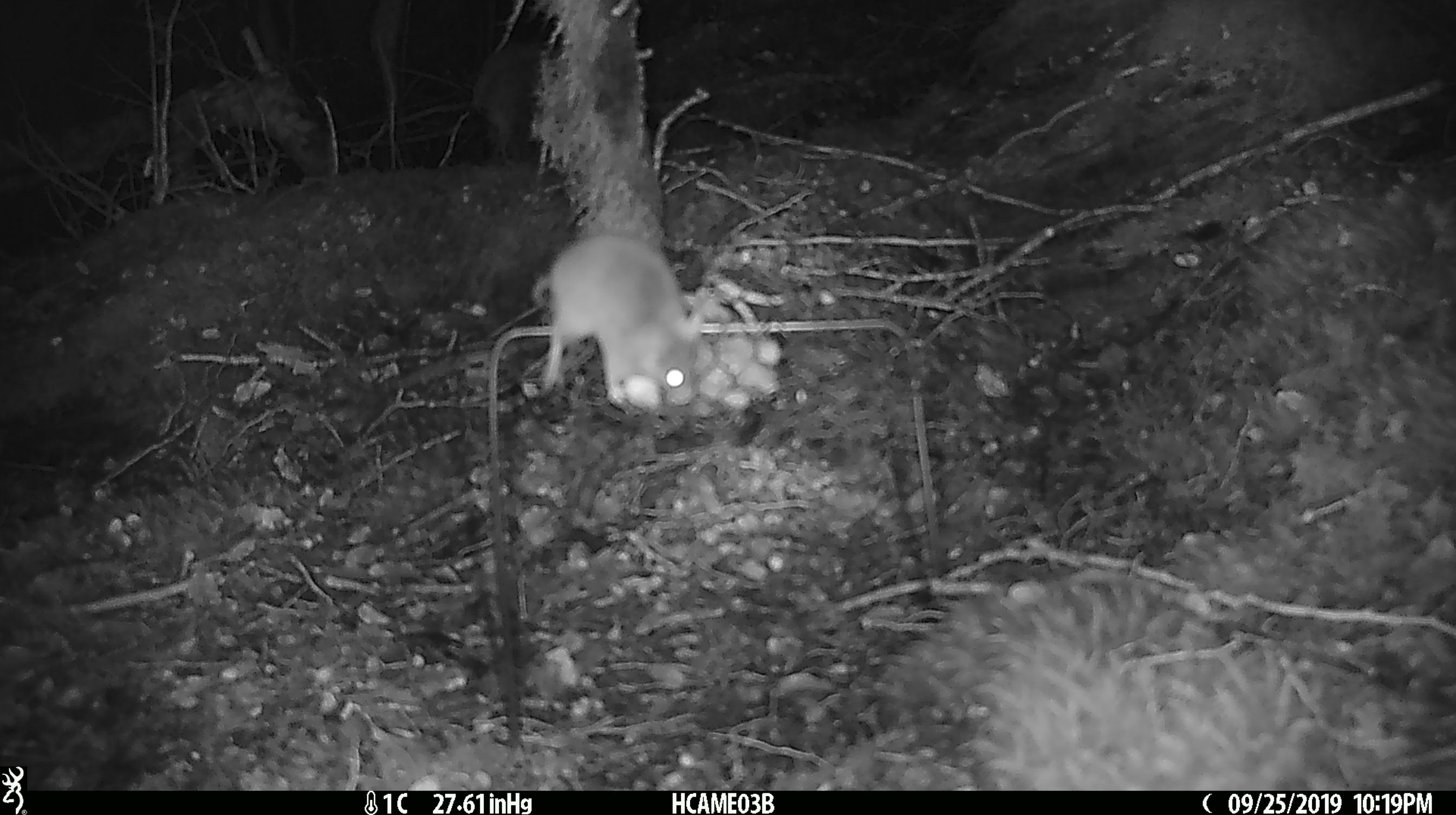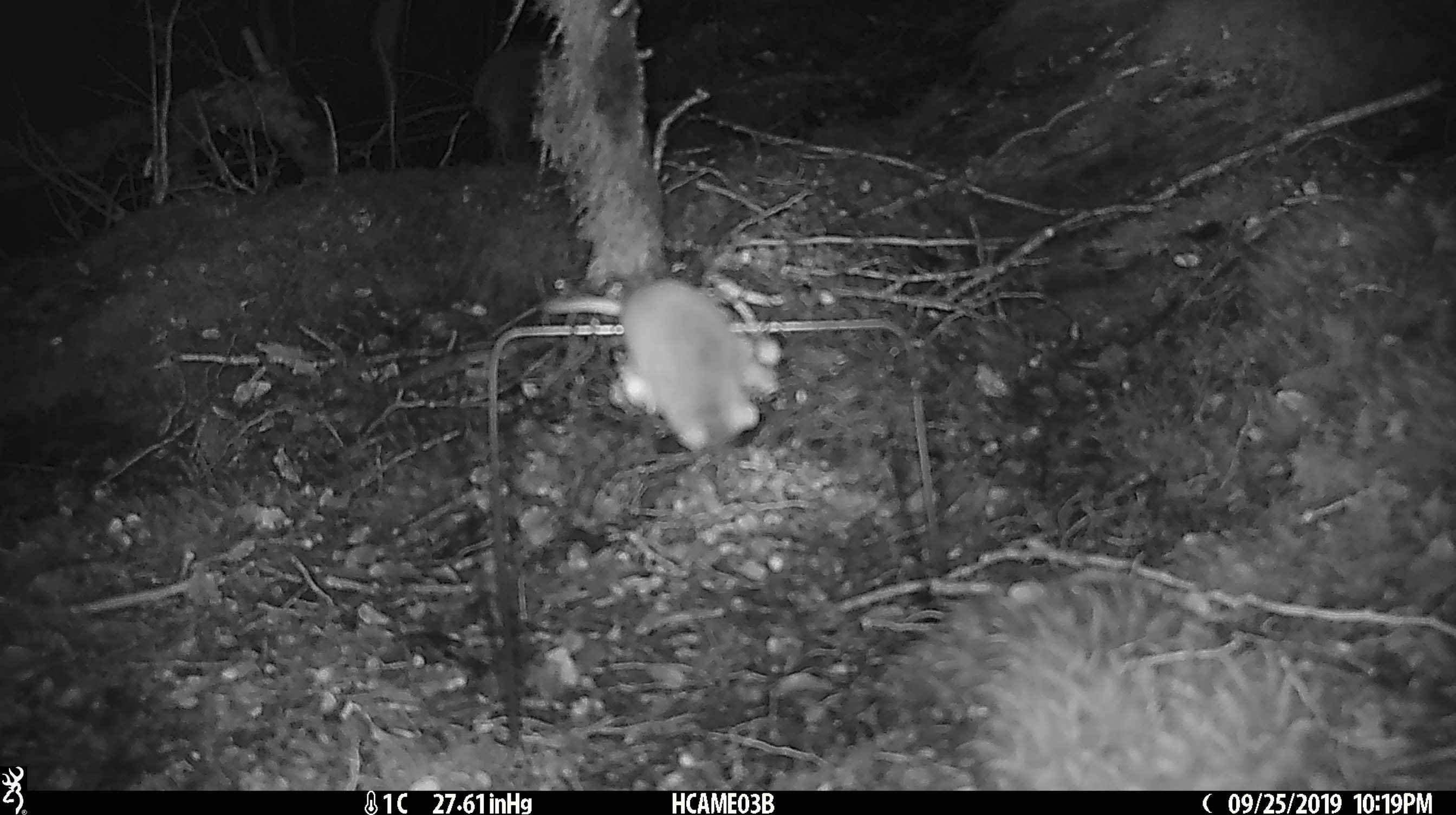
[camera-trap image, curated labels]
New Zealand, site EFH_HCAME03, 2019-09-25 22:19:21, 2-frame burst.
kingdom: Animalia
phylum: Chordata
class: Mammalia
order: Rodentia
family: Muridae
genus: Mus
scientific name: Mus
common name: mouse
Mouse (Mus).